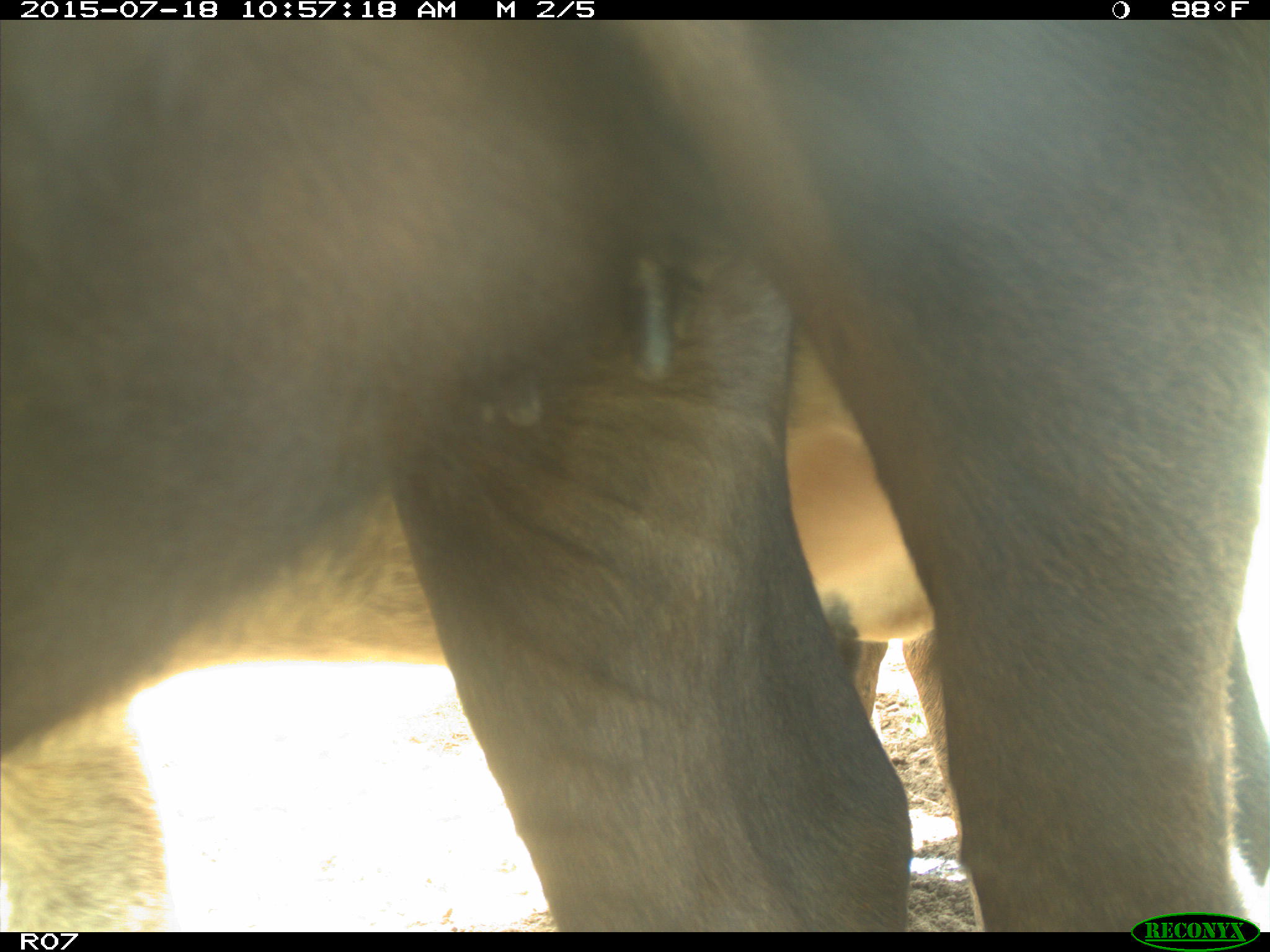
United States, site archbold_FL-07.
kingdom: Animalia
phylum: Chordata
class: Mammalia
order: Artiodactyla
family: Bovidae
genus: Bos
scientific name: Bos taurus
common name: domestic cow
Bos taurus (domestic cow).